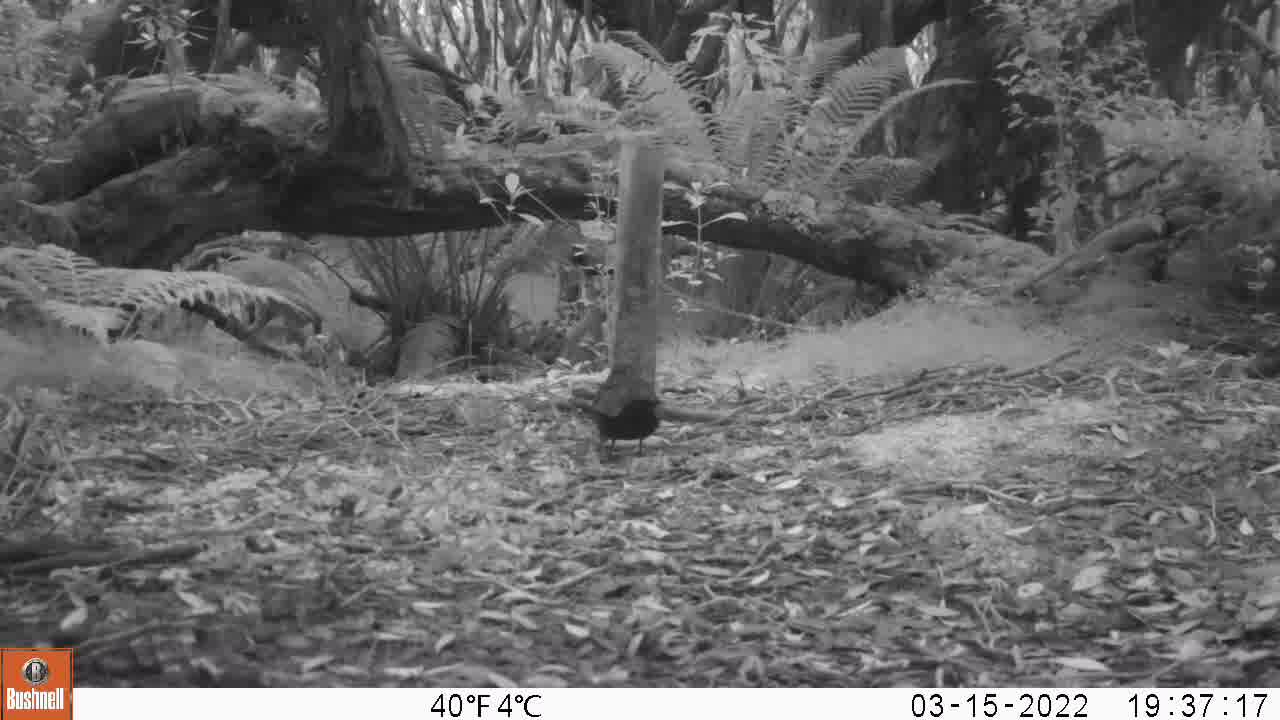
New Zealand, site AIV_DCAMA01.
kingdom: Animalia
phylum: Chordata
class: Aves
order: Passeriformes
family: Turdidae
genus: Turdus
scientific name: Turdus merula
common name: eurasian blackbird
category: blackbird